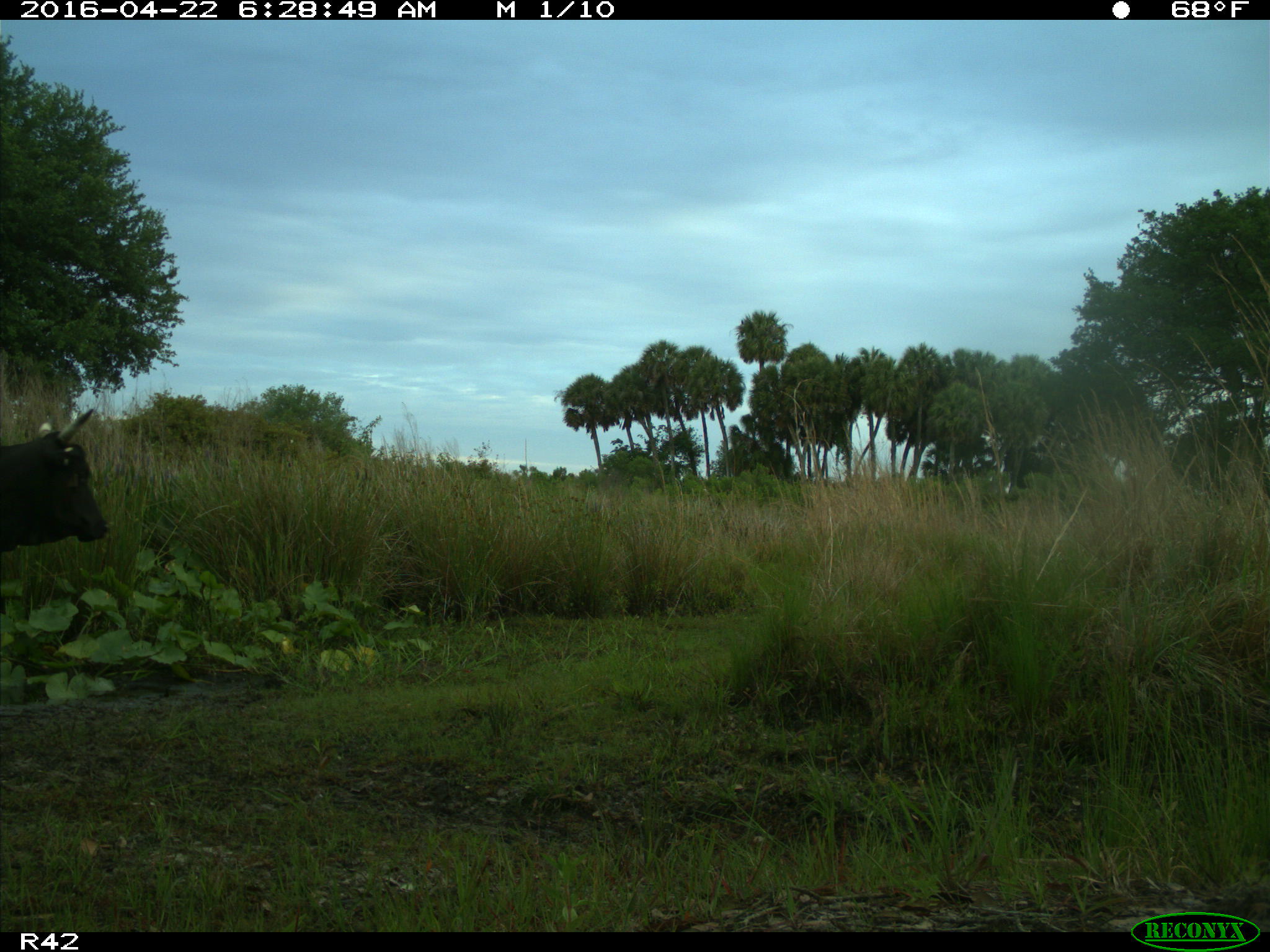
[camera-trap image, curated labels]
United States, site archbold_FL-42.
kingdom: Animalia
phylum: Chordata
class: Mammalia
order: Artiodactyla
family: Bovidae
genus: Bos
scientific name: Bos taurus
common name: domestic cow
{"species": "Bos taurus (domestic cow)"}